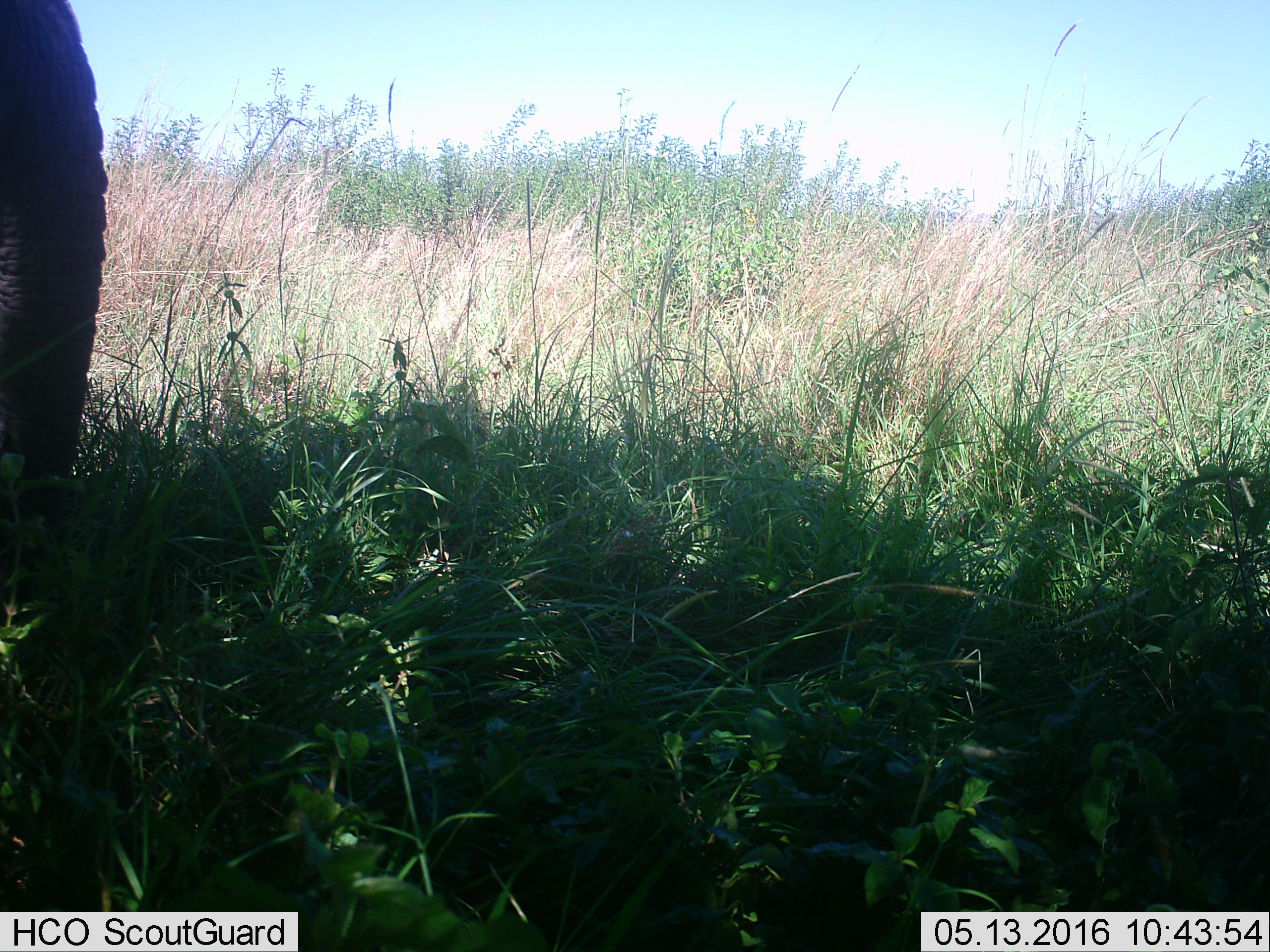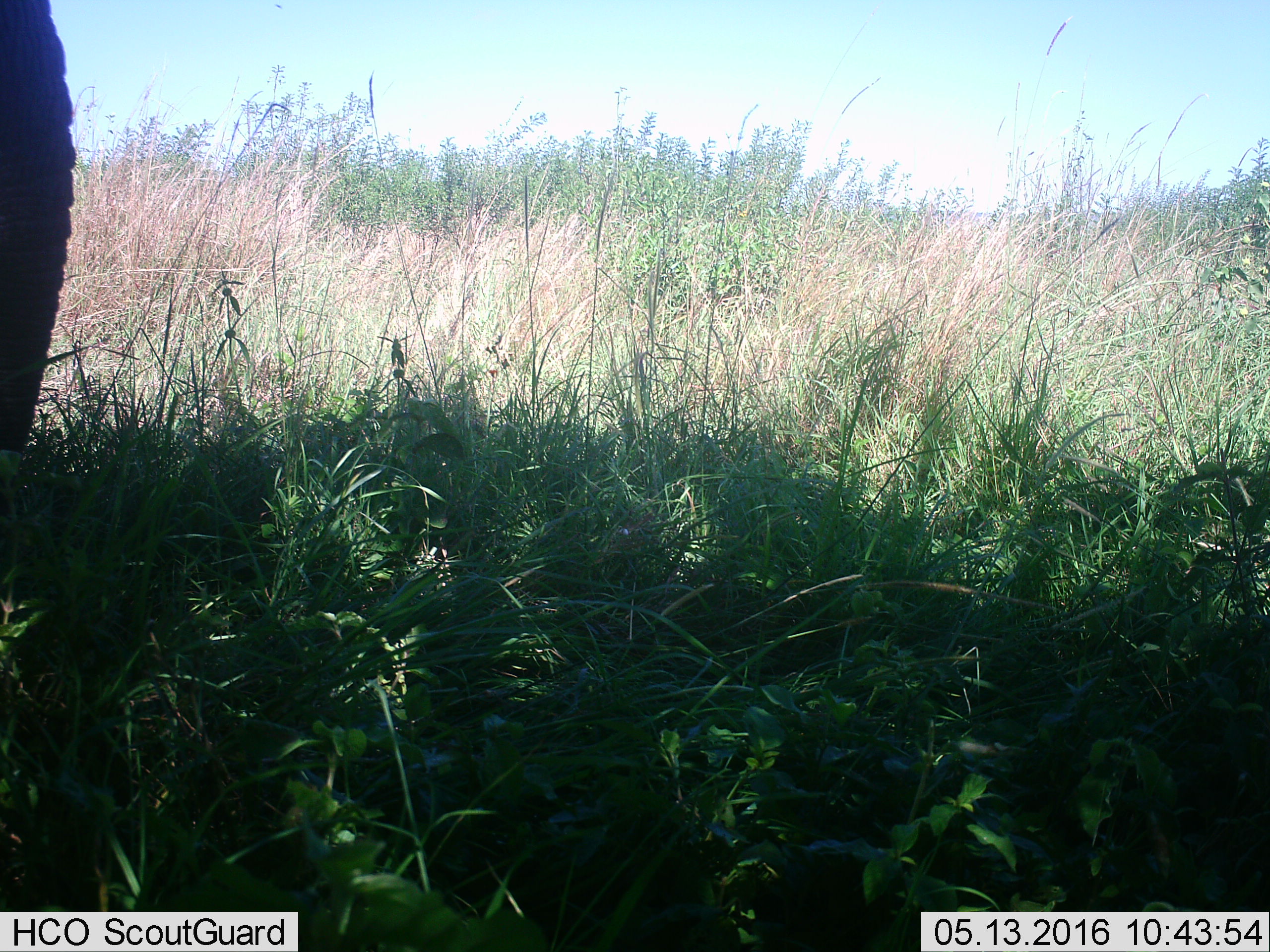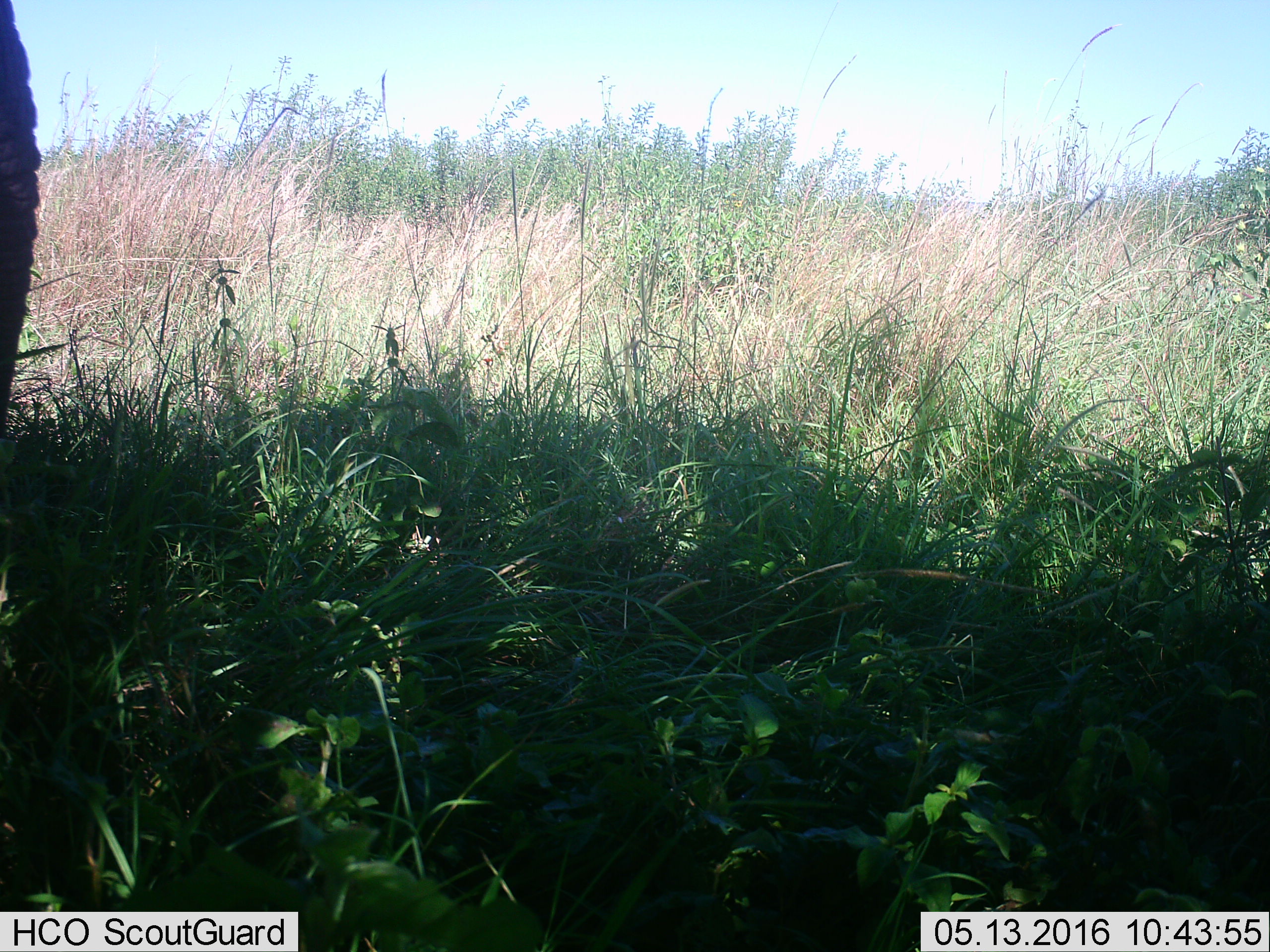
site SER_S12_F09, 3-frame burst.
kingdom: Animalia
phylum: Chordata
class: Mammalia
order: Proboscidea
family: Elephantidae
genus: Loxodonta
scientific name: Loxodonta africana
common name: african bush elephant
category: elephant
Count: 1.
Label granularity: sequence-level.